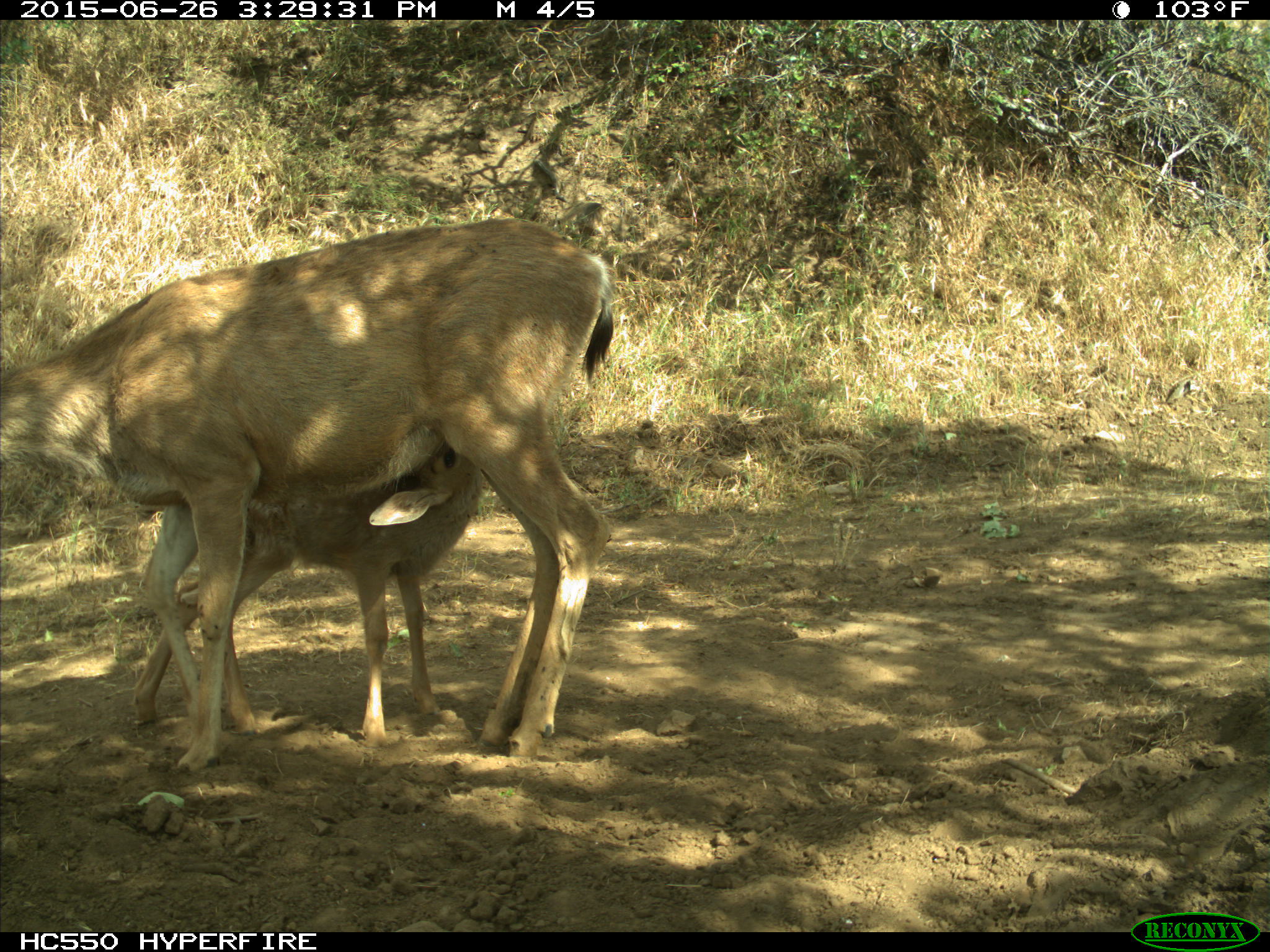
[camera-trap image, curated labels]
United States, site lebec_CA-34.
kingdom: Animalia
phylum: Chordata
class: Mammalia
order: Artiodactyla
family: Cervidae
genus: Odocoileus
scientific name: Odocoileus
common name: deer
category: unidentified deer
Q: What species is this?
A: Unidentified deer (deer) (Odocoileus).